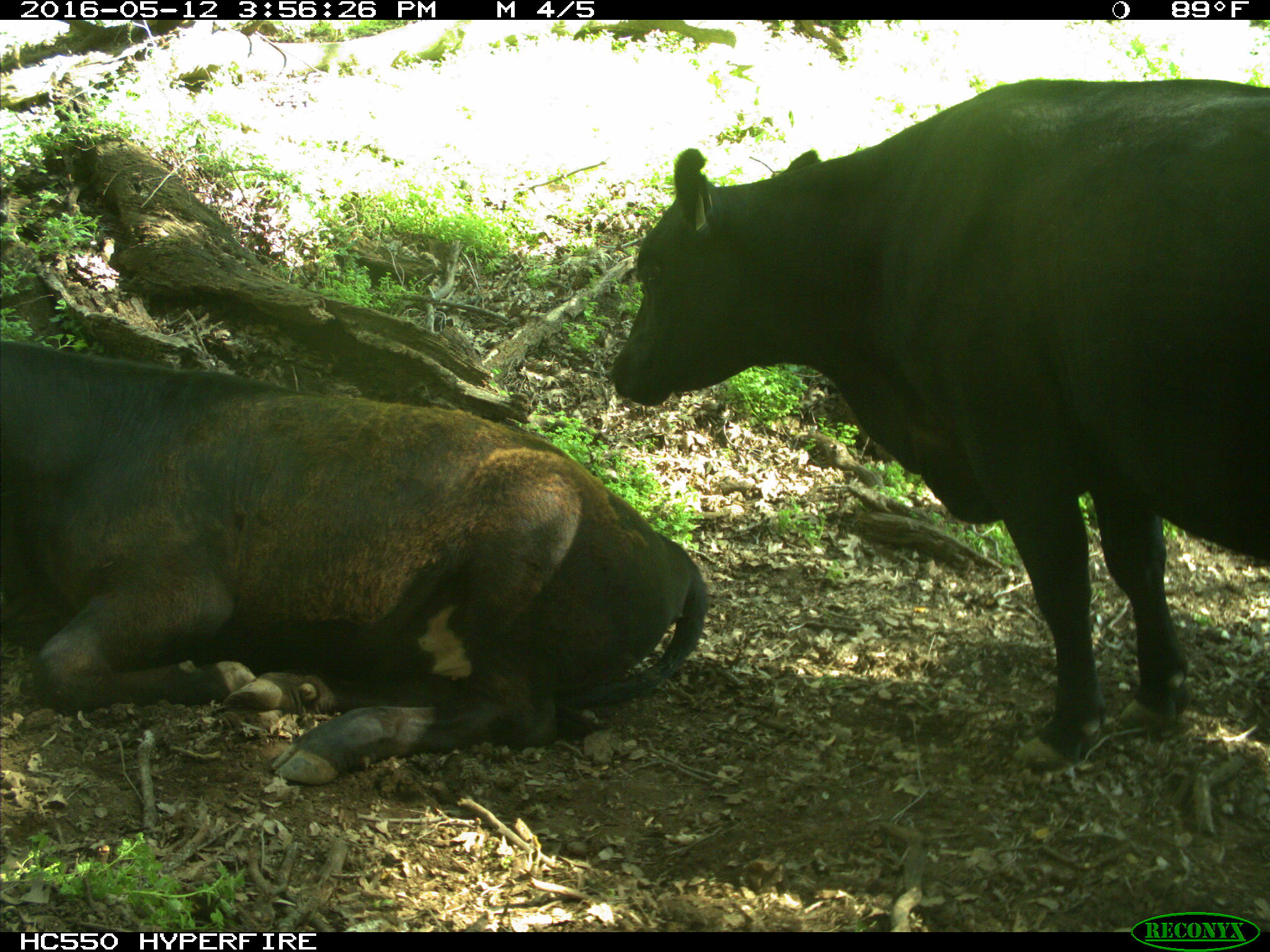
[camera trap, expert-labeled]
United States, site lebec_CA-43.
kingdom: Animalia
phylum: Chordata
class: Mammalia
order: Artiodactyla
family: Bovidae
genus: Bos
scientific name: Bos taurus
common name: domestic cow